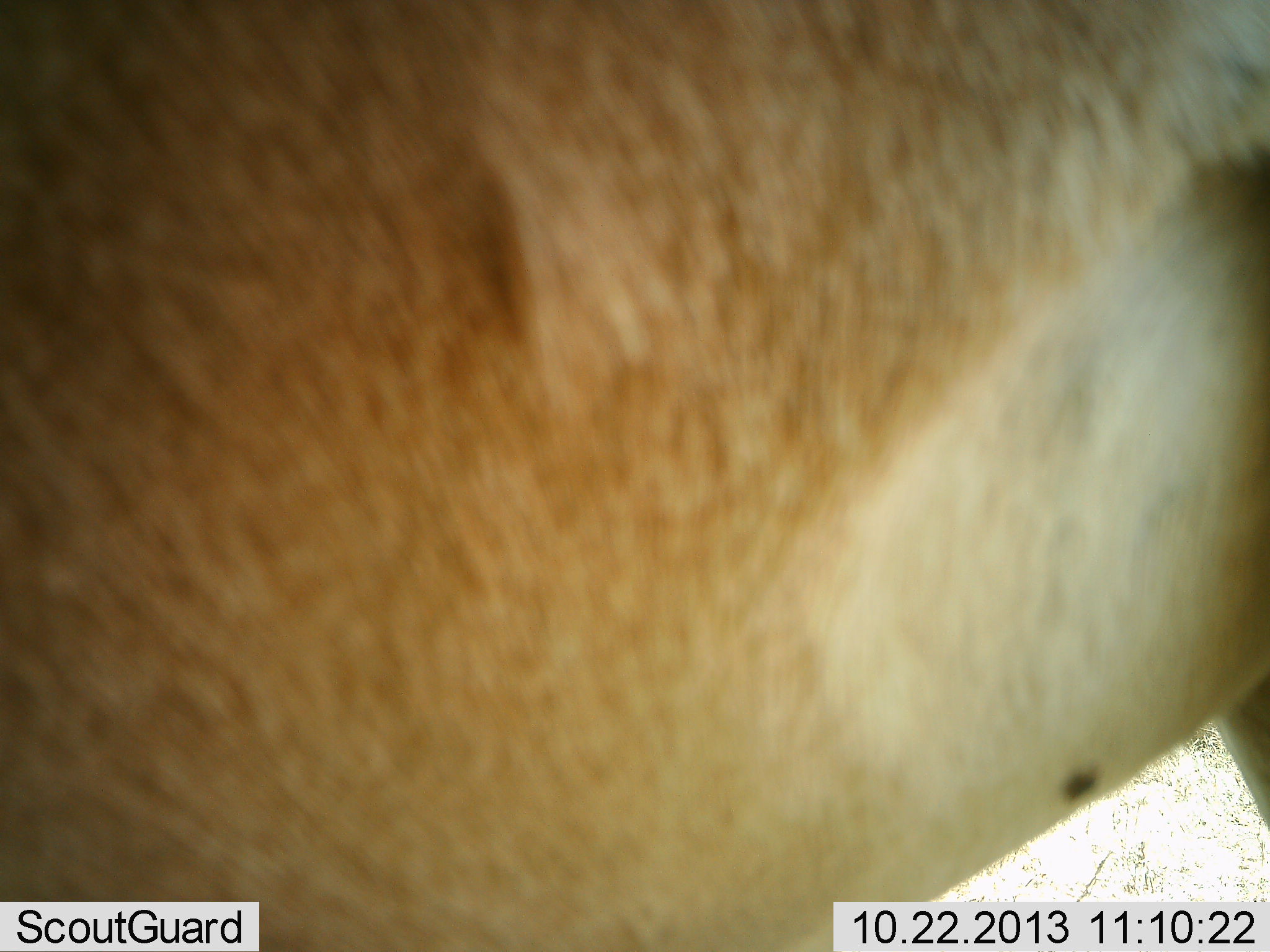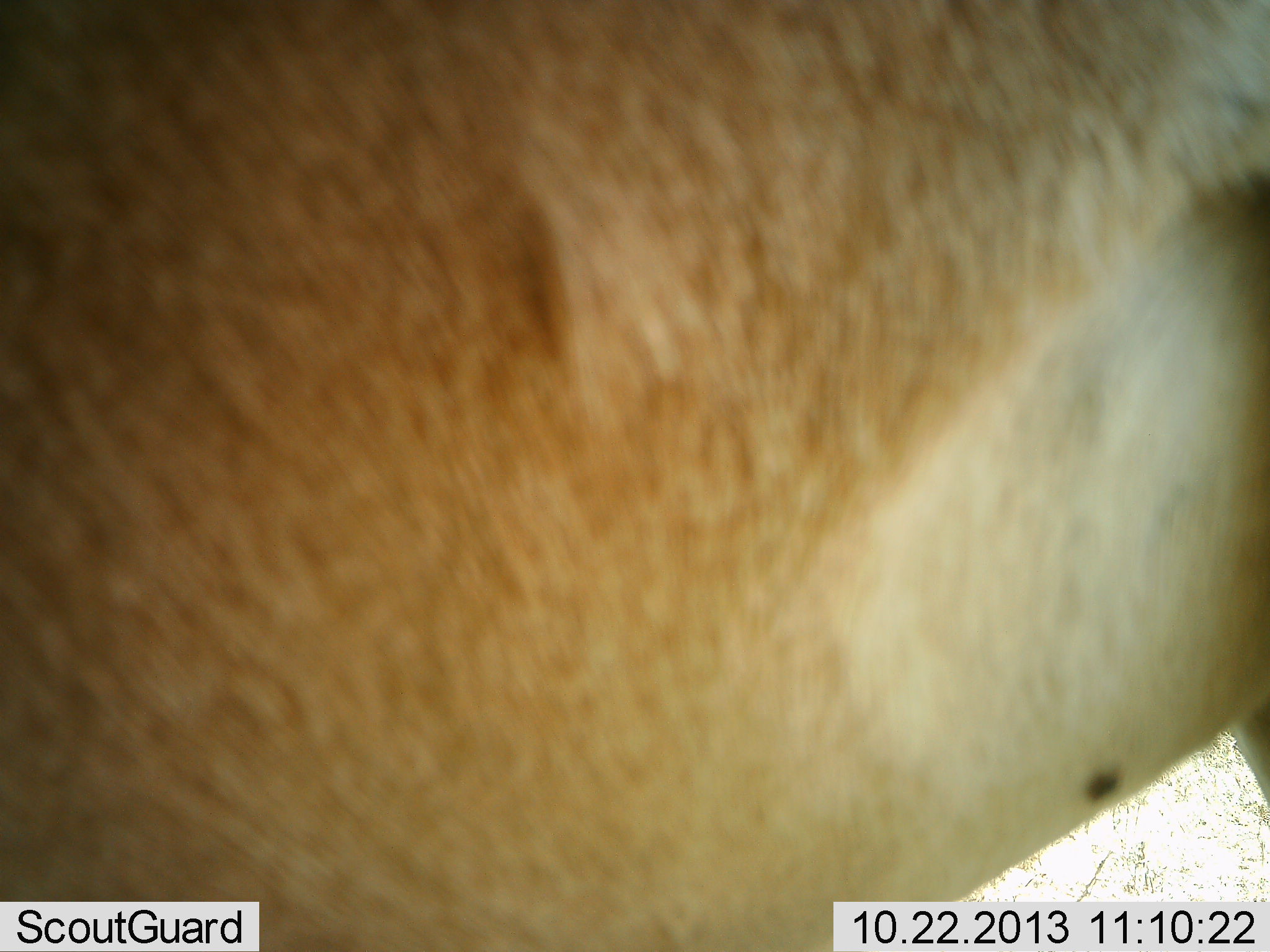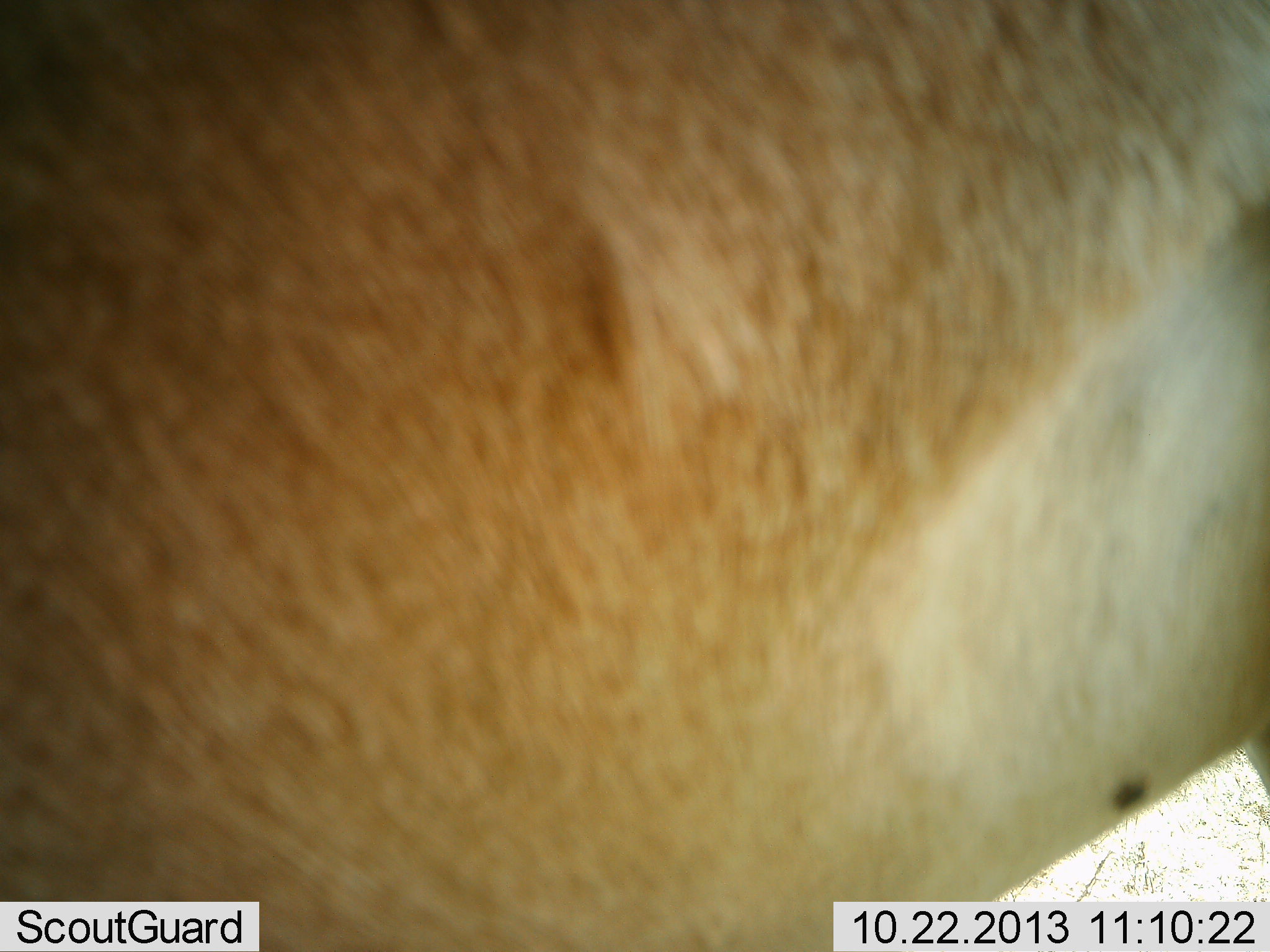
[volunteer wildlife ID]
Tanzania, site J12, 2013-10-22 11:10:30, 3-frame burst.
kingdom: Animalia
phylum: Chordata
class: Mammalia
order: Artiodactyla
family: Bovidae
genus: Alcelaphus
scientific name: Alcelaphus buselaphus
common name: hartebeest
Hartebeest (Alcelaphus buselaphus), count 1. Behavior (volunteer vote fractions): standing 100%, resting 0%, moving 0%, interacting 0%. Young present (vote fraction): 0%. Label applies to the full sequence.